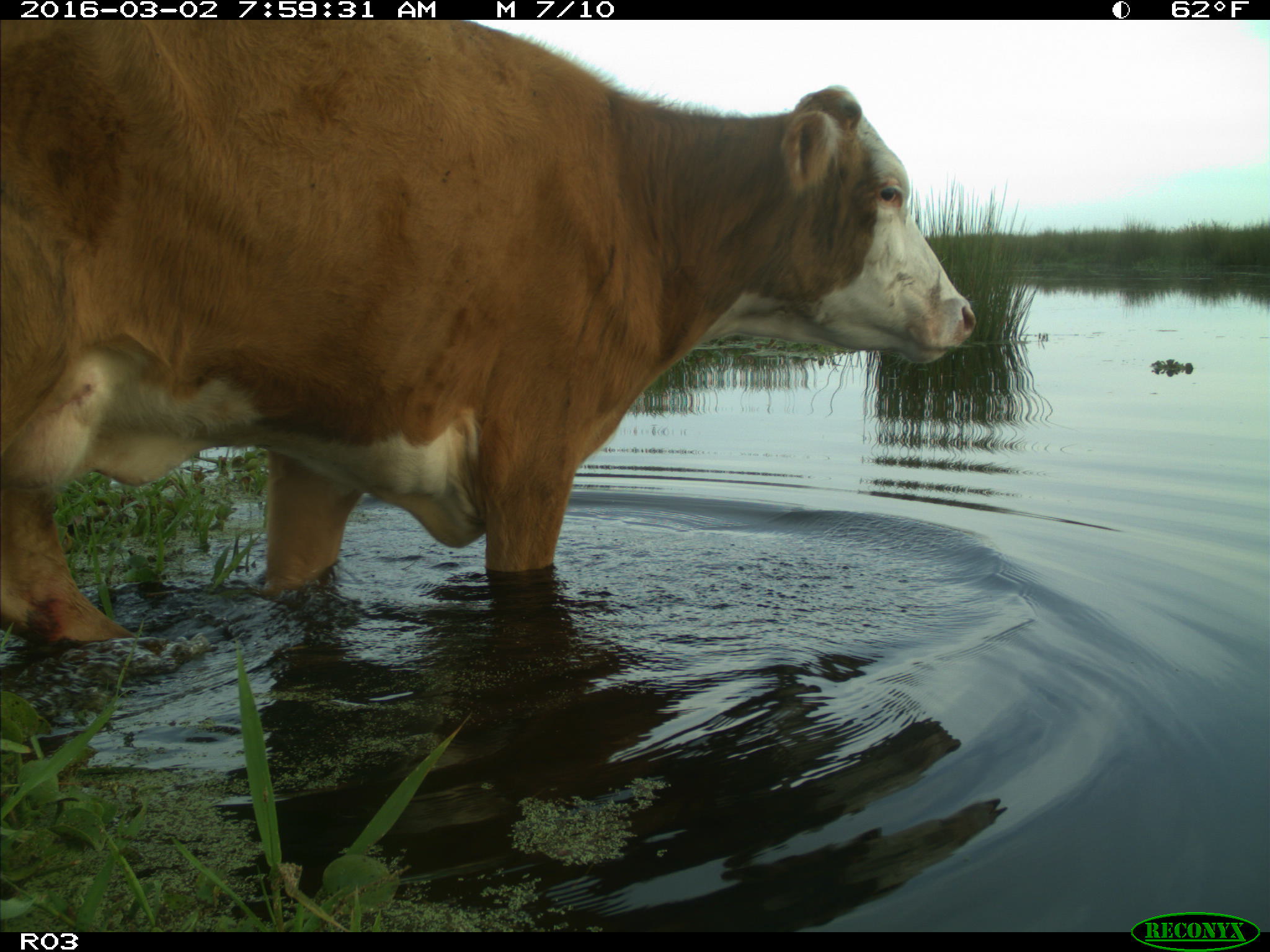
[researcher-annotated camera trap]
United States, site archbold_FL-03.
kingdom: Animalia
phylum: Chordata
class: Mammalia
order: Artiodactyla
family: Bovidae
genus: Bos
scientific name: Bos taurus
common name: domestic cow